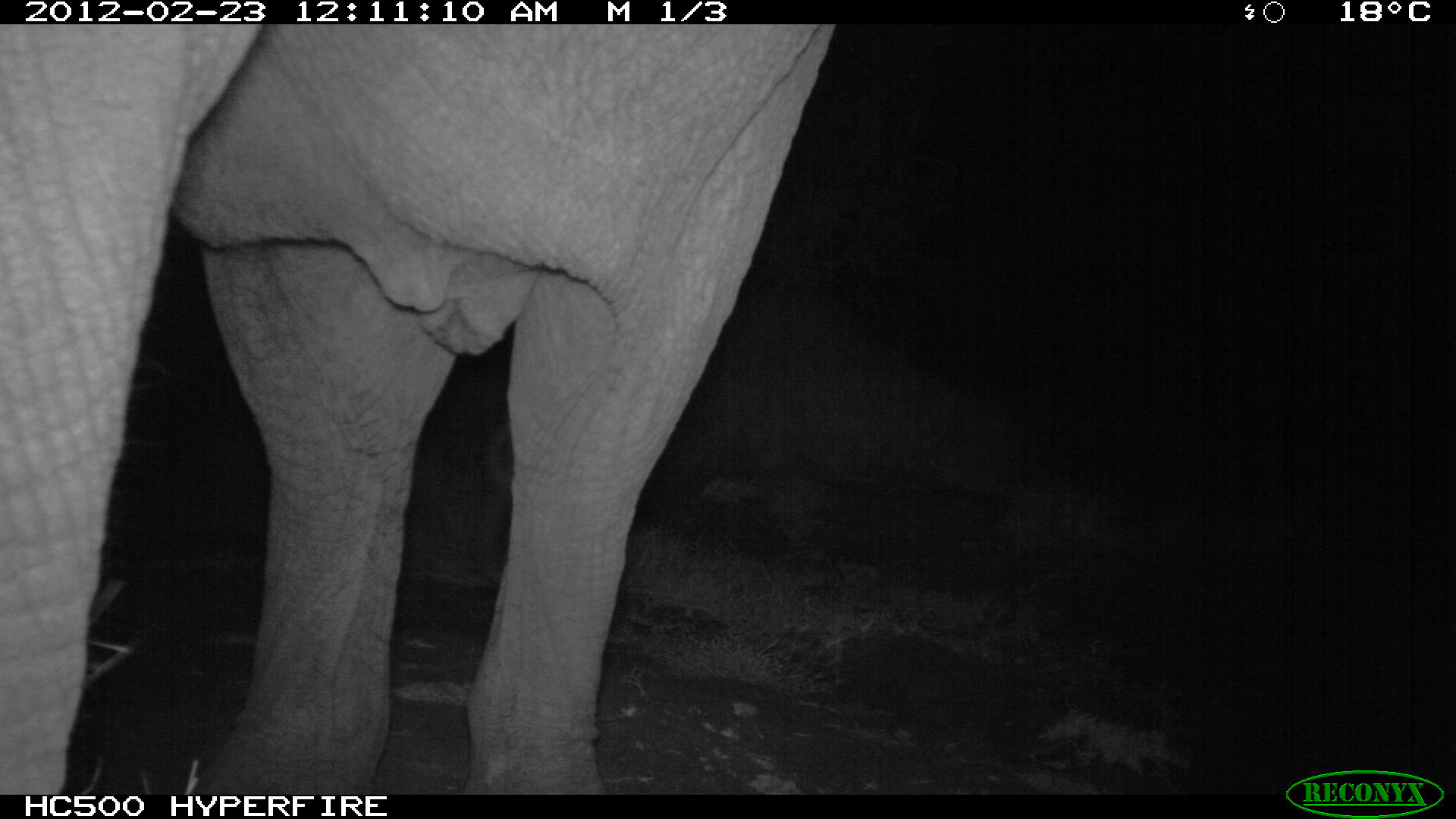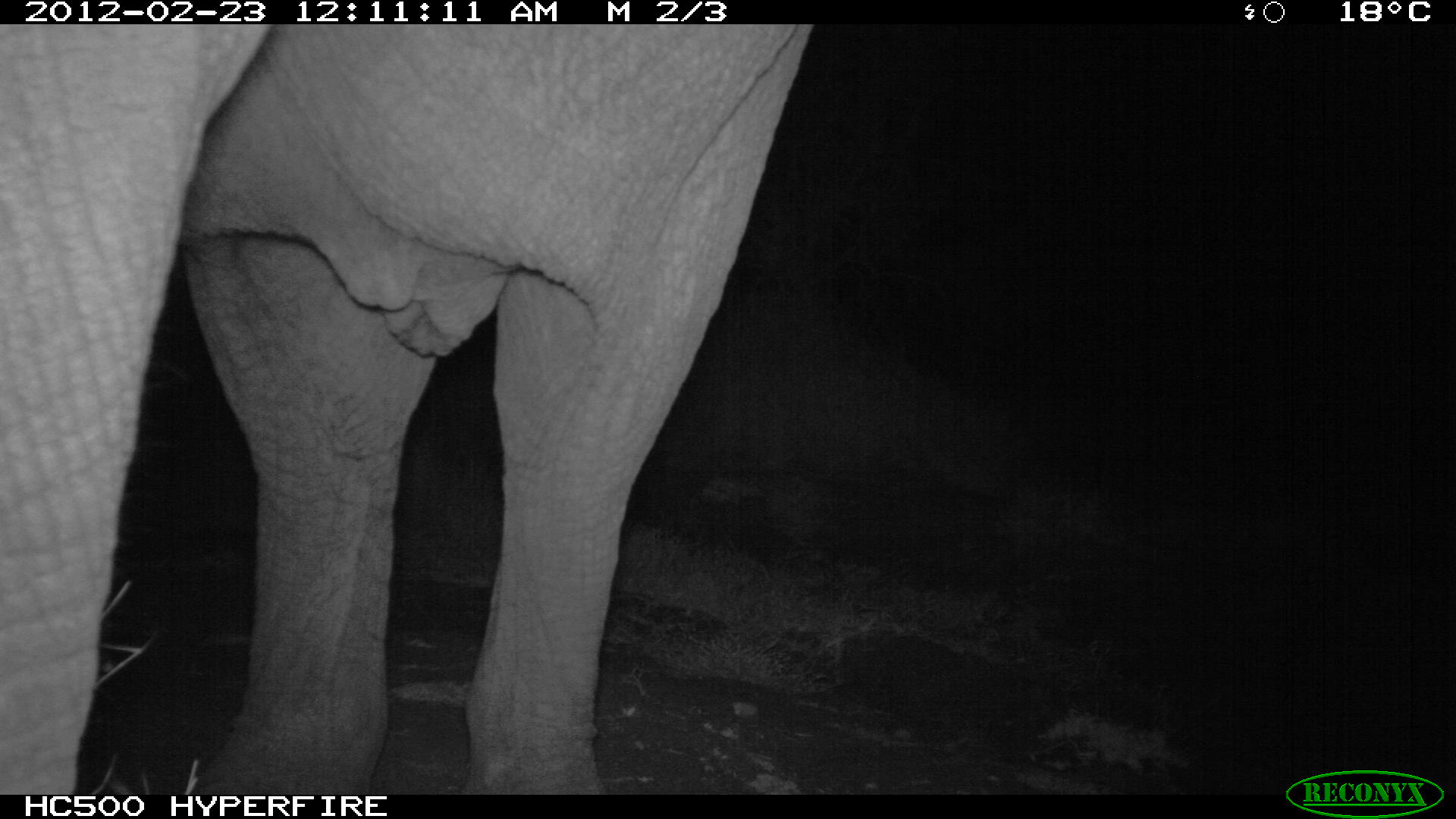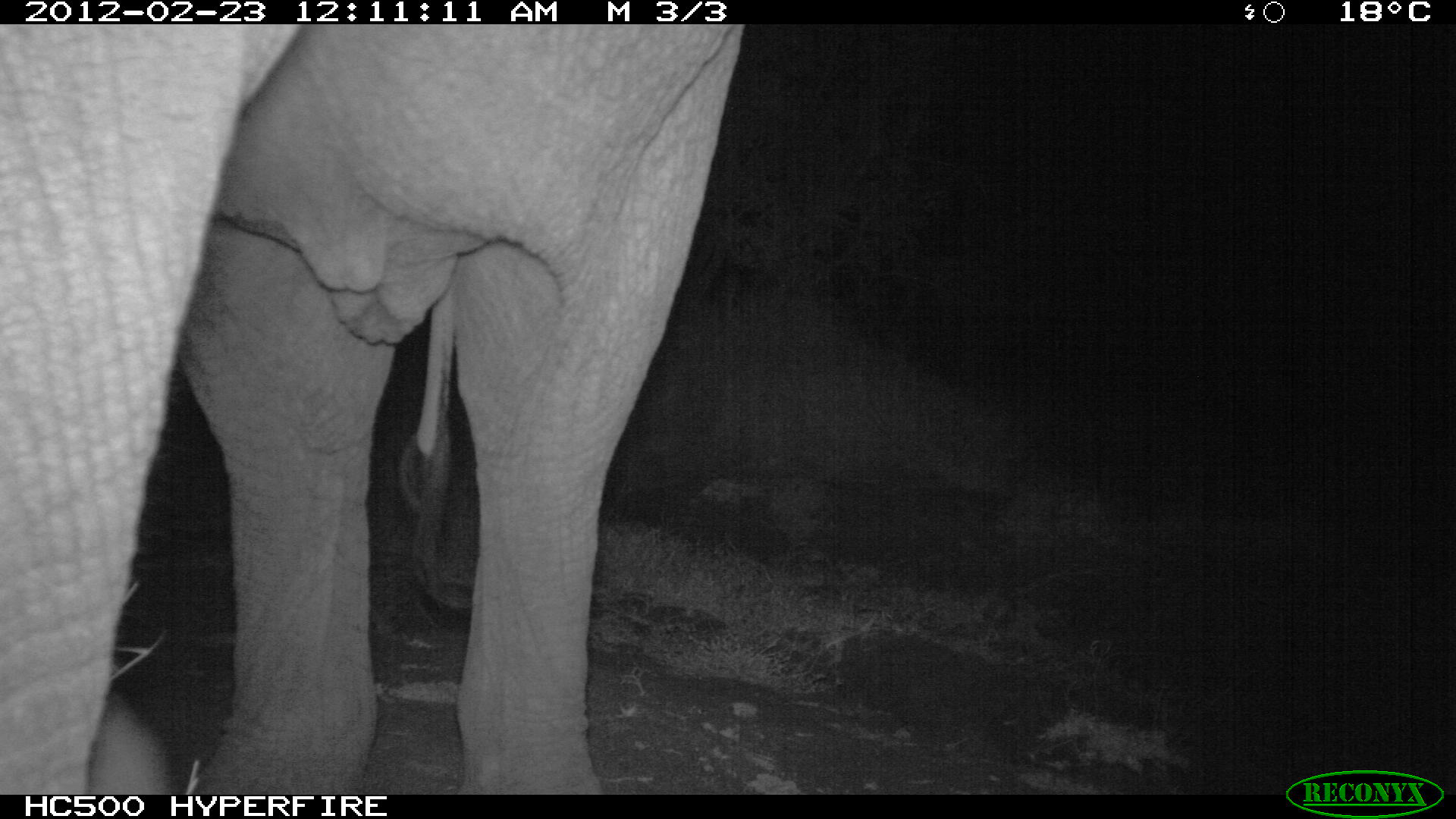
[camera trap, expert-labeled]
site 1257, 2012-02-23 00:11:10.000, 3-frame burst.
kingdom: Animalia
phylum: Chordata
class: Mammalia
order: Proboscidea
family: Elephantidae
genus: Loxodonta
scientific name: Loxodonta africana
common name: african bush elephant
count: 1